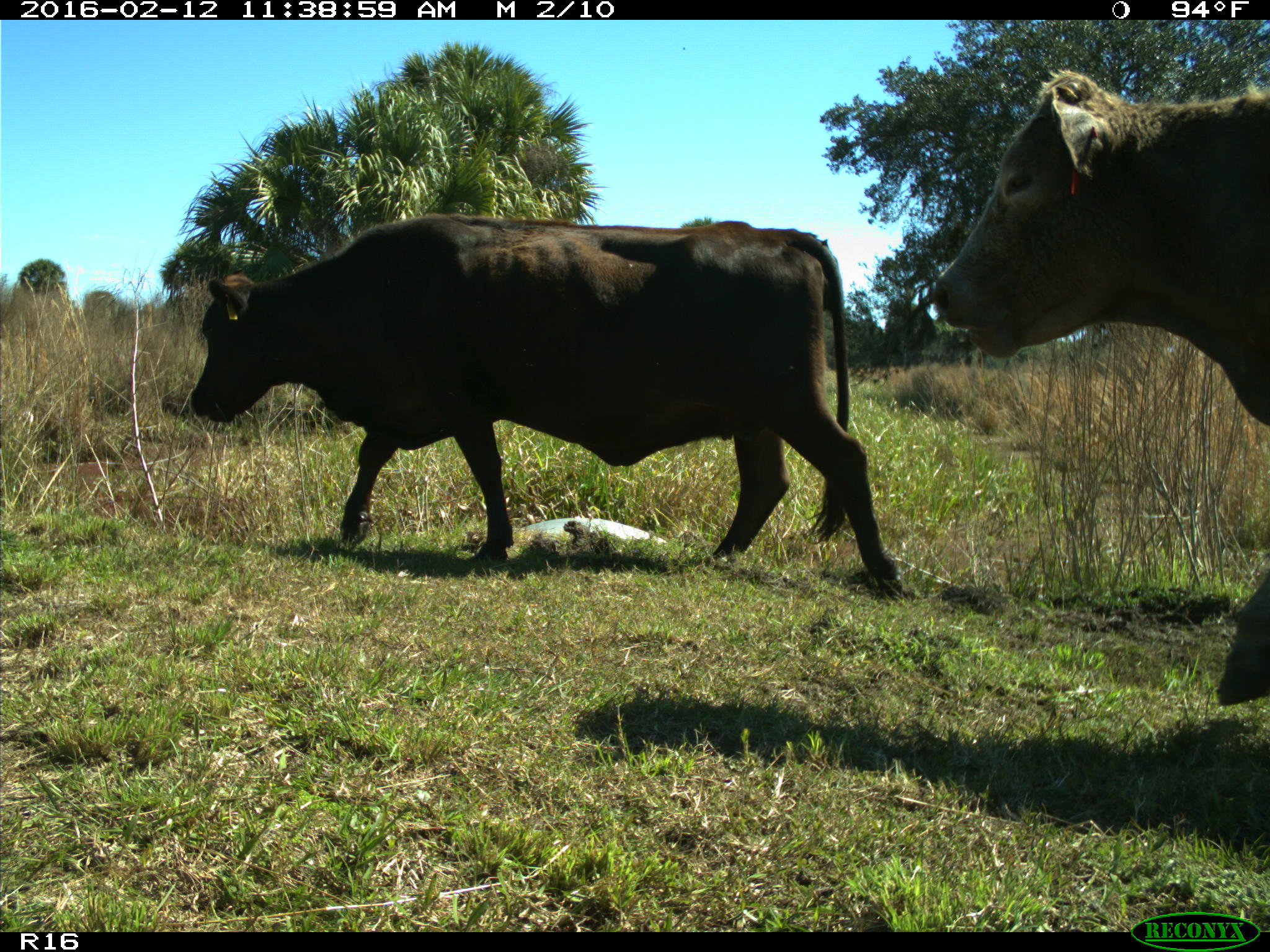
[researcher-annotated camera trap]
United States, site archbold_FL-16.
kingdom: Animalia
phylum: Chordata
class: Mammalia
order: Artiodactyla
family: Bovidae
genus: Bos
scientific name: Bos taurus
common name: domestic cow